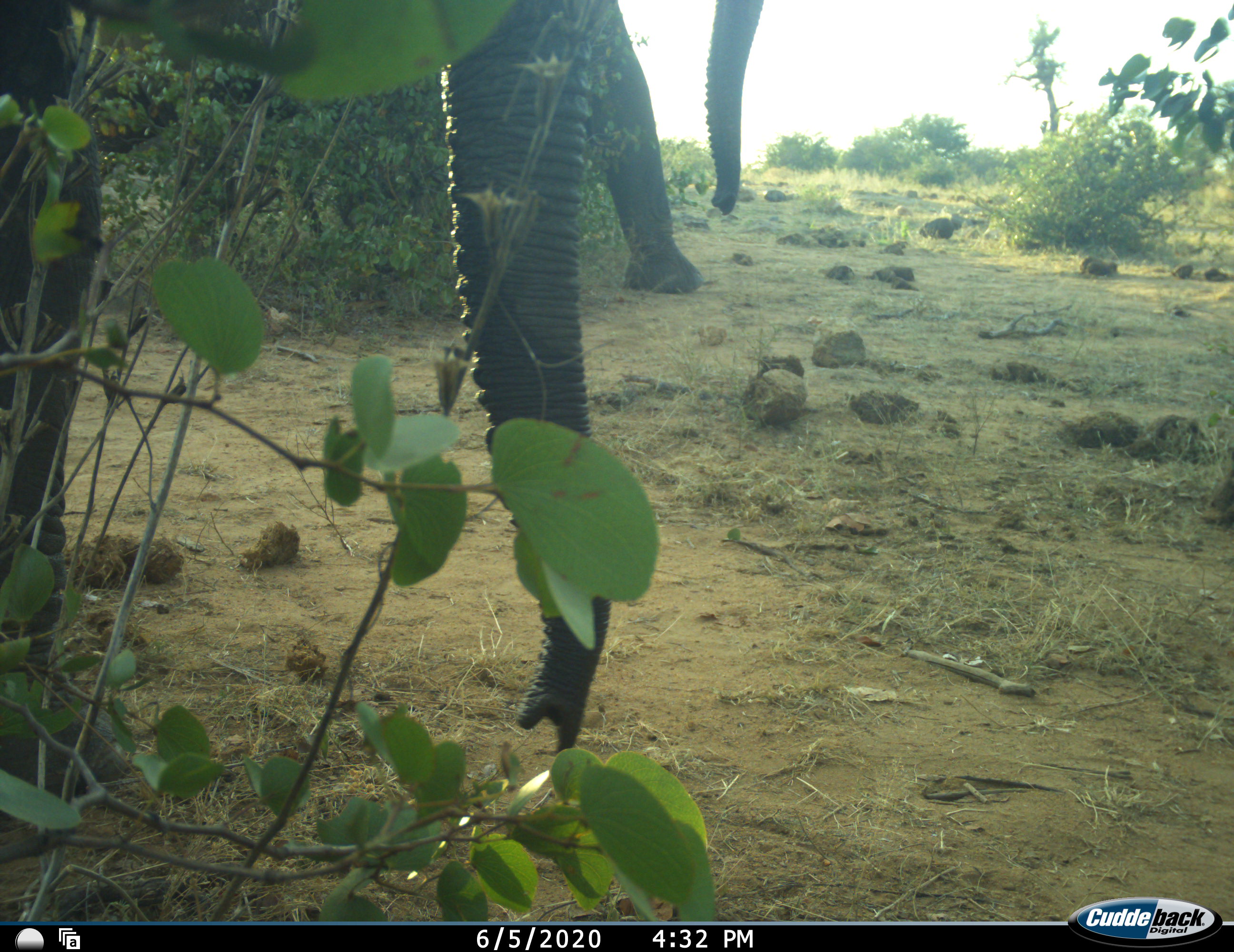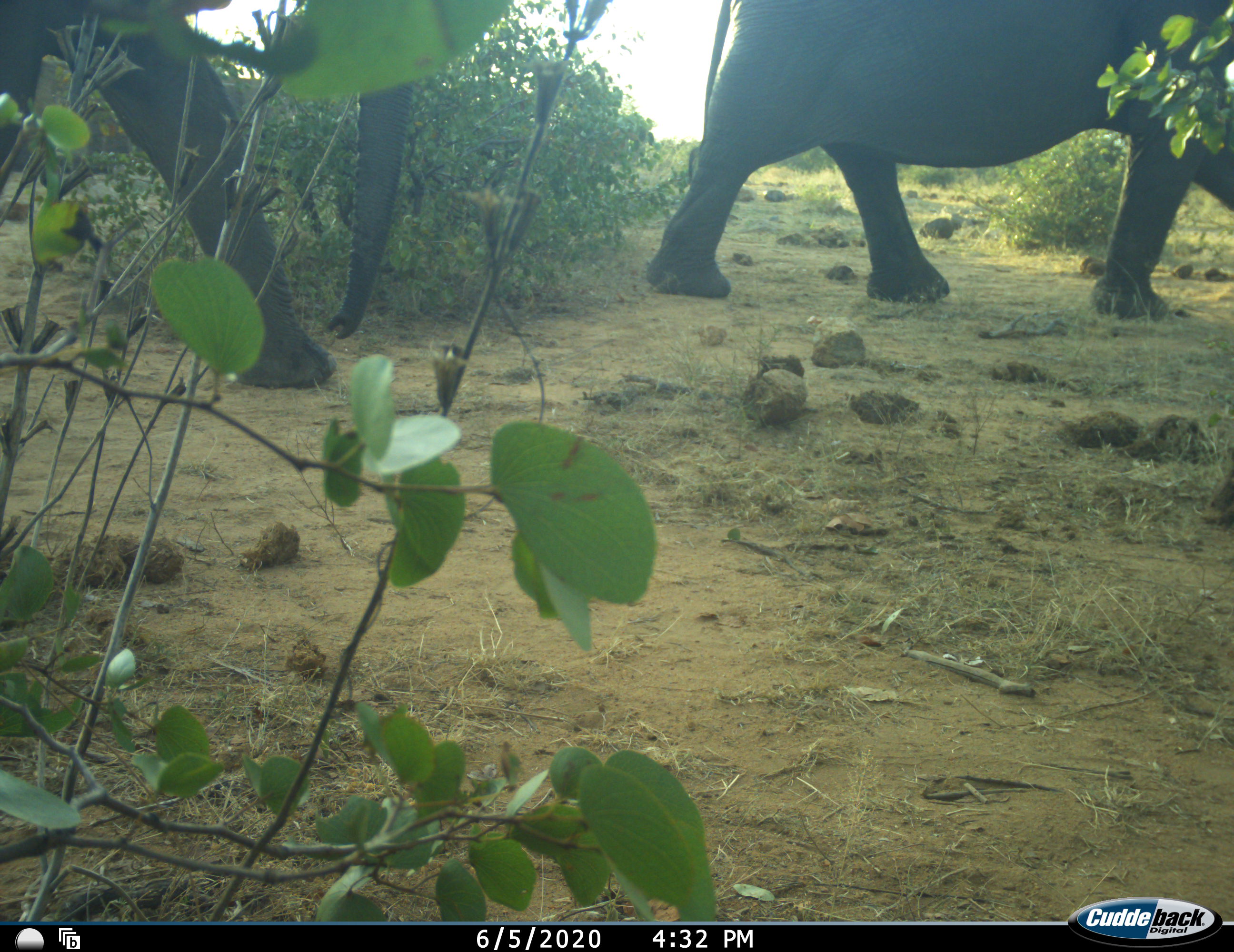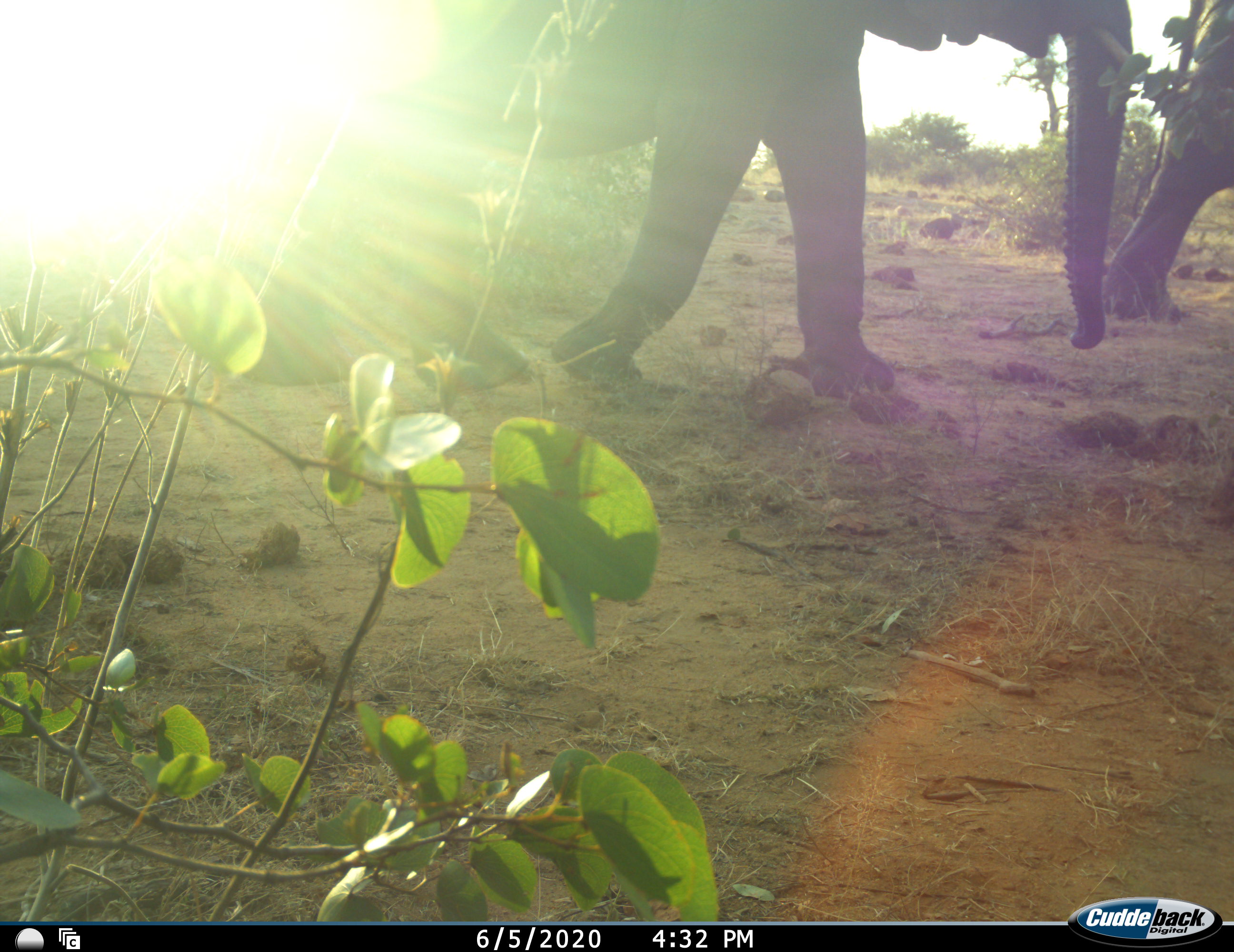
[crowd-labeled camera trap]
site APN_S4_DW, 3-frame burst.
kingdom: Animalia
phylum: Chordata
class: Mammalia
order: Proboscidea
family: Elephantidae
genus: Loxodonta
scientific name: Loxodonta africana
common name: african bush elephant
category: elephant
Elephant (african bush elephant) (Loxodonta africana), count 3. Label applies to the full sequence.